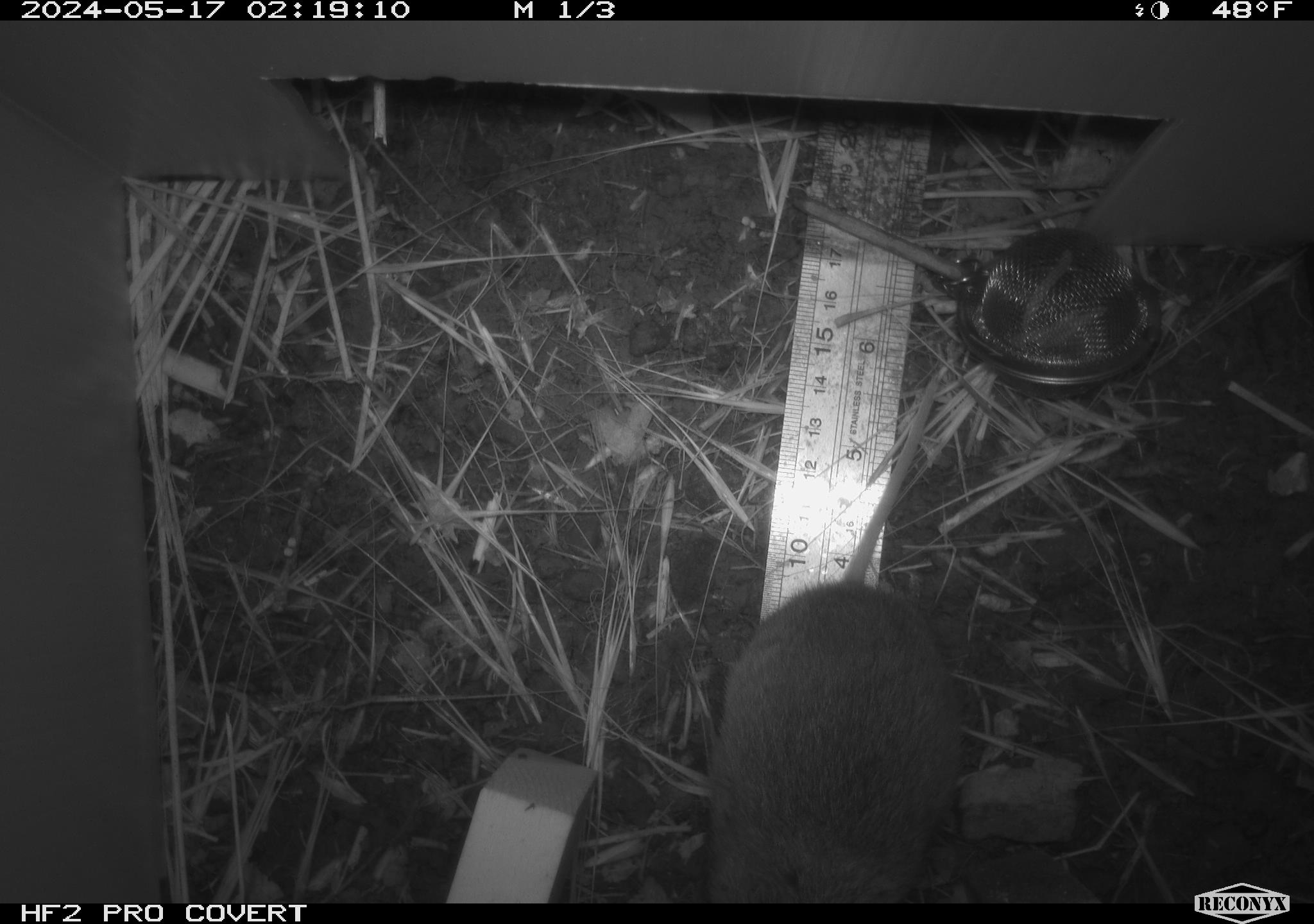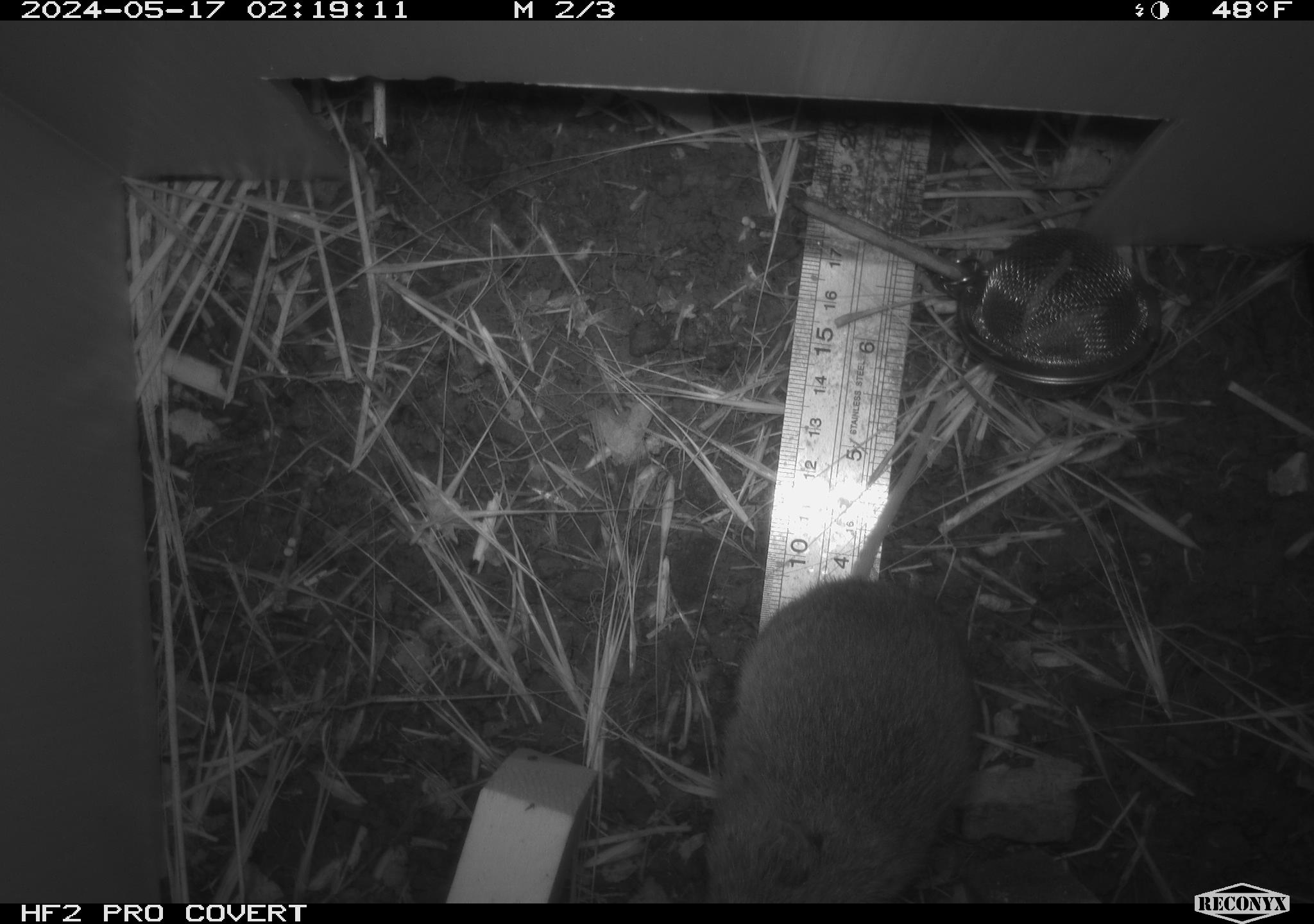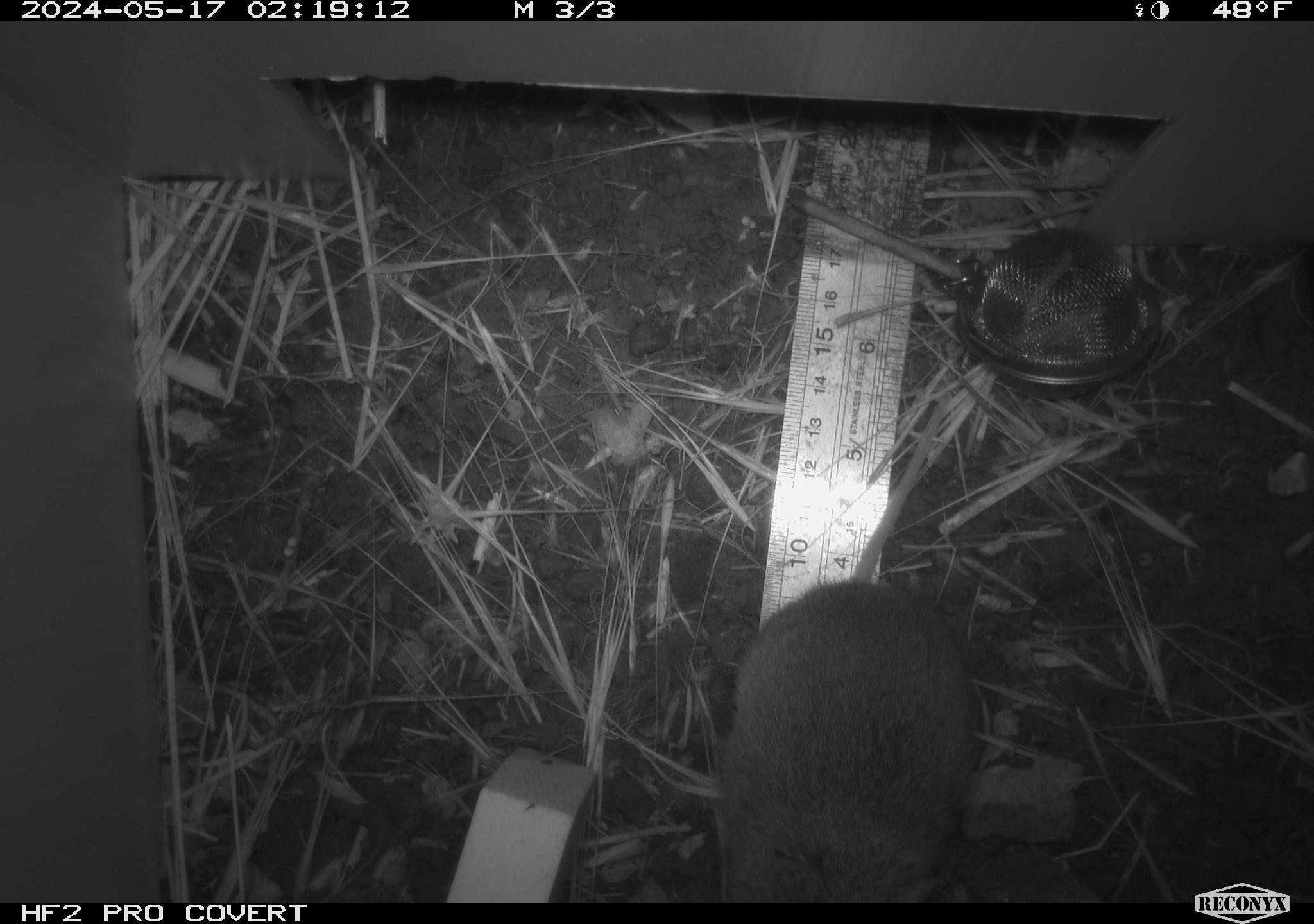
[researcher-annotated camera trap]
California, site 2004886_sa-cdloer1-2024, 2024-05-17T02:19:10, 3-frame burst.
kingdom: Animalia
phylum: Chordata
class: Mammalia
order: Rodentia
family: Cricetidae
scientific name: Arvicolinae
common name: voles, lemmings, and muskrats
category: arvicolinae subfamily